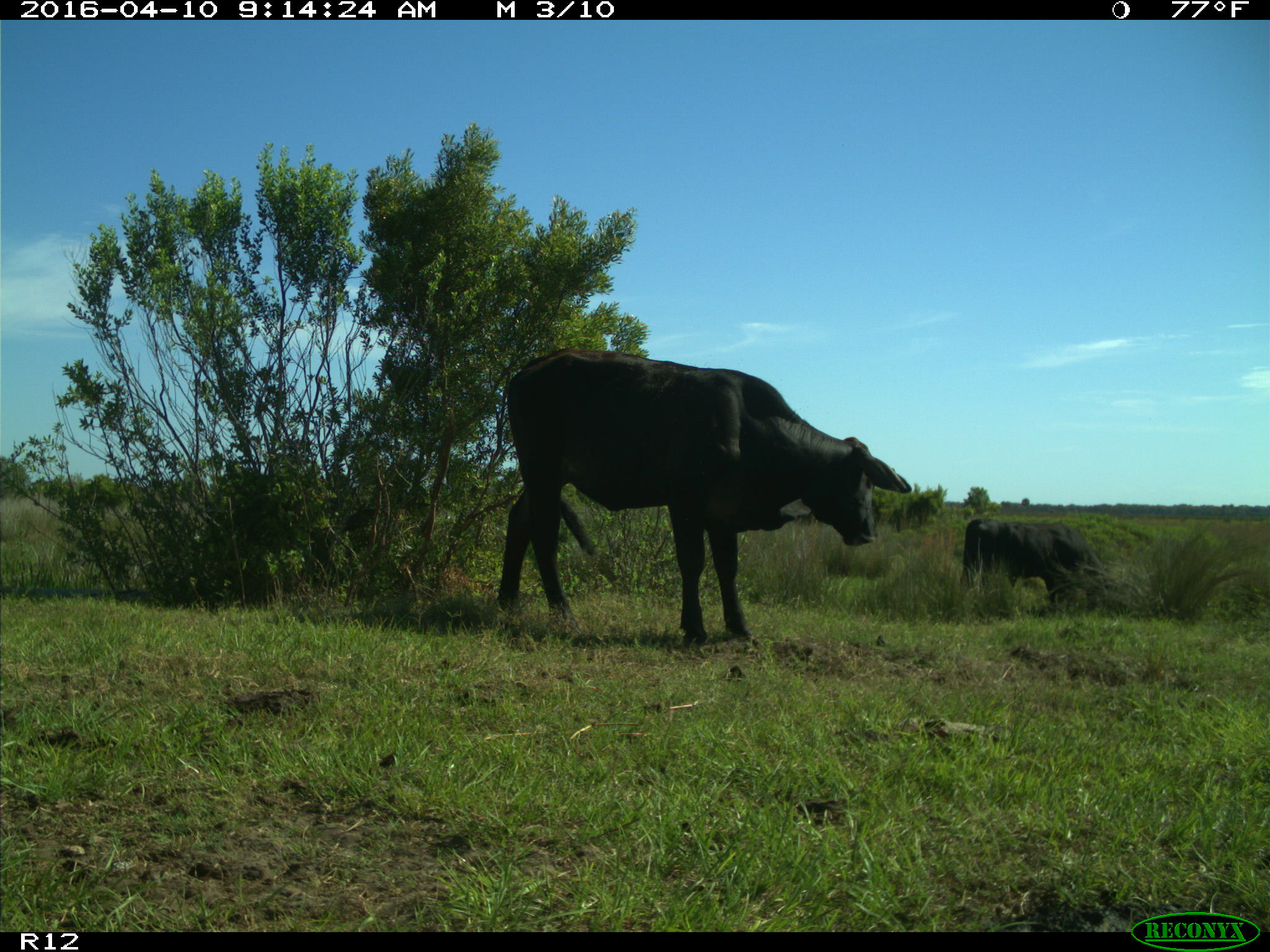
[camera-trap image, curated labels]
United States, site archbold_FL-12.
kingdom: Animalia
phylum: Chordata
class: Mammalia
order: Artiodactyla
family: Bovidae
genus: Bos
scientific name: Bos taurus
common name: domestic cow